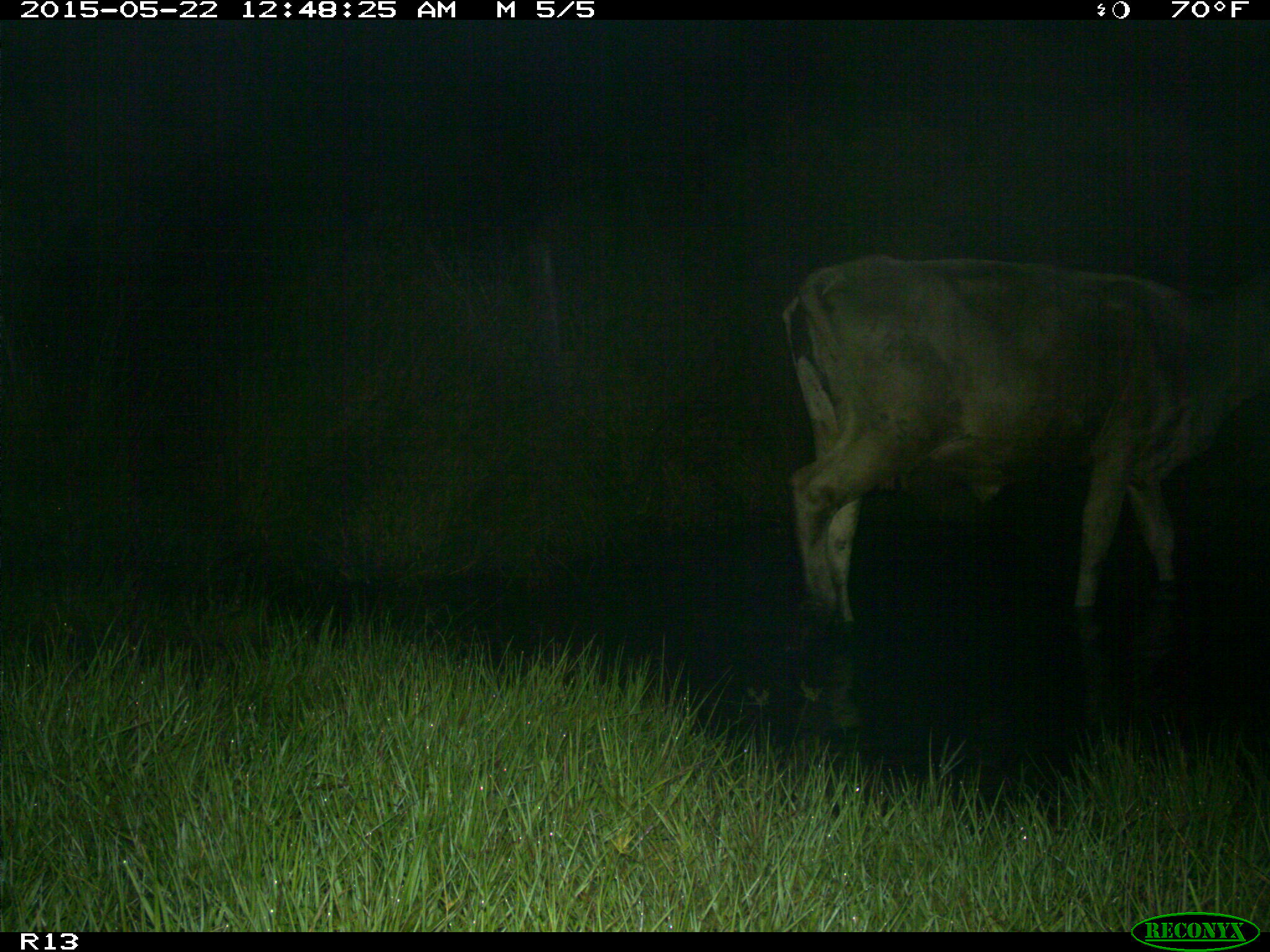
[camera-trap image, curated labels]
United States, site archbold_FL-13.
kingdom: Animalia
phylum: Chordata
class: Mammalia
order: Artiodactyla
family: Bovidae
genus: Bos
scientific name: Bos taurus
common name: domestic cow